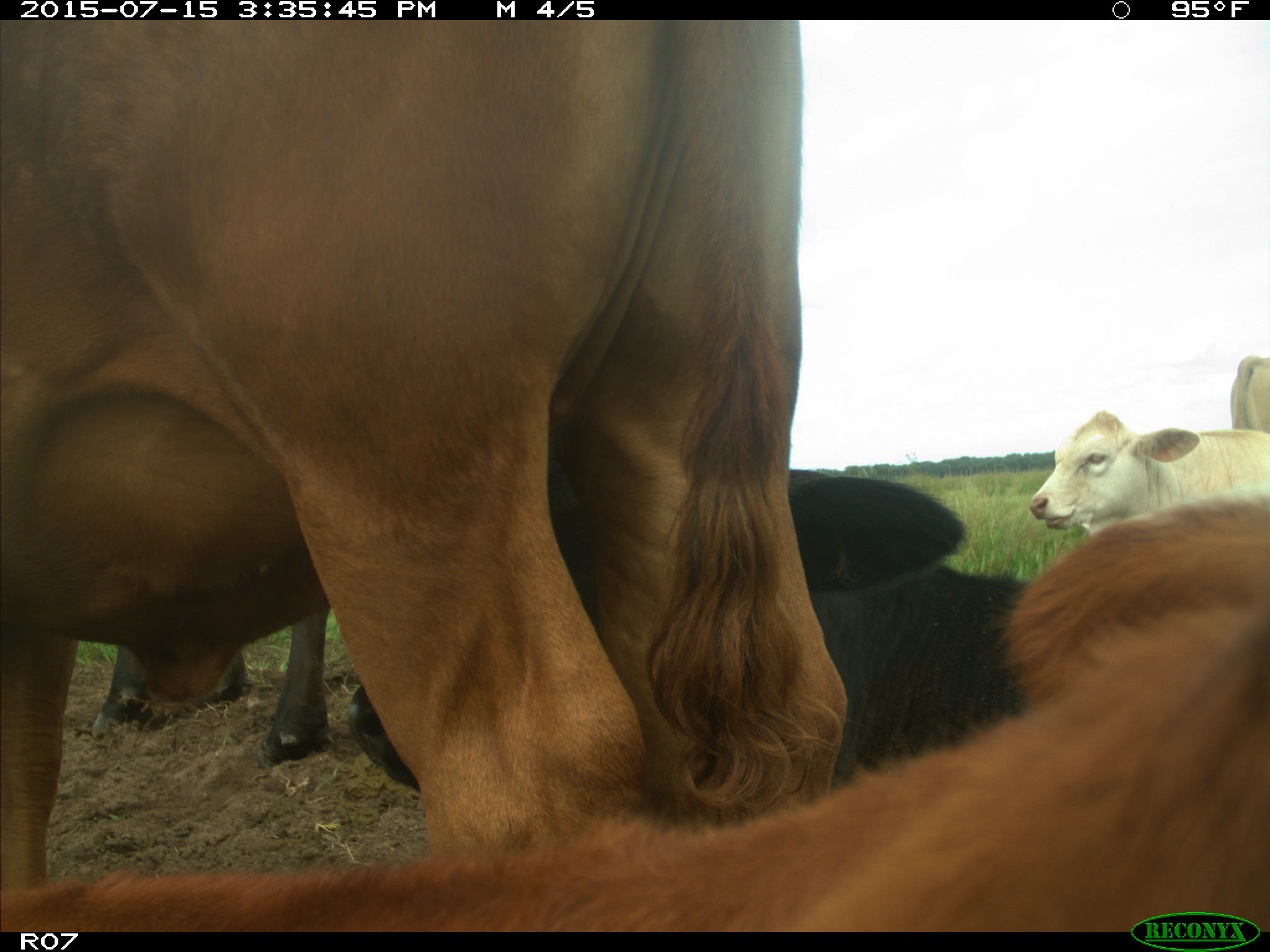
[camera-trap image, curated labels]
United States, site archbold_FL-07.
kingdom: Animalia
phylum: Chordata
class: Mammalia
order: Artiodactyla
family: Bovidae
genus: Bos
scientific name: Bos taurus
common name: domestic cow